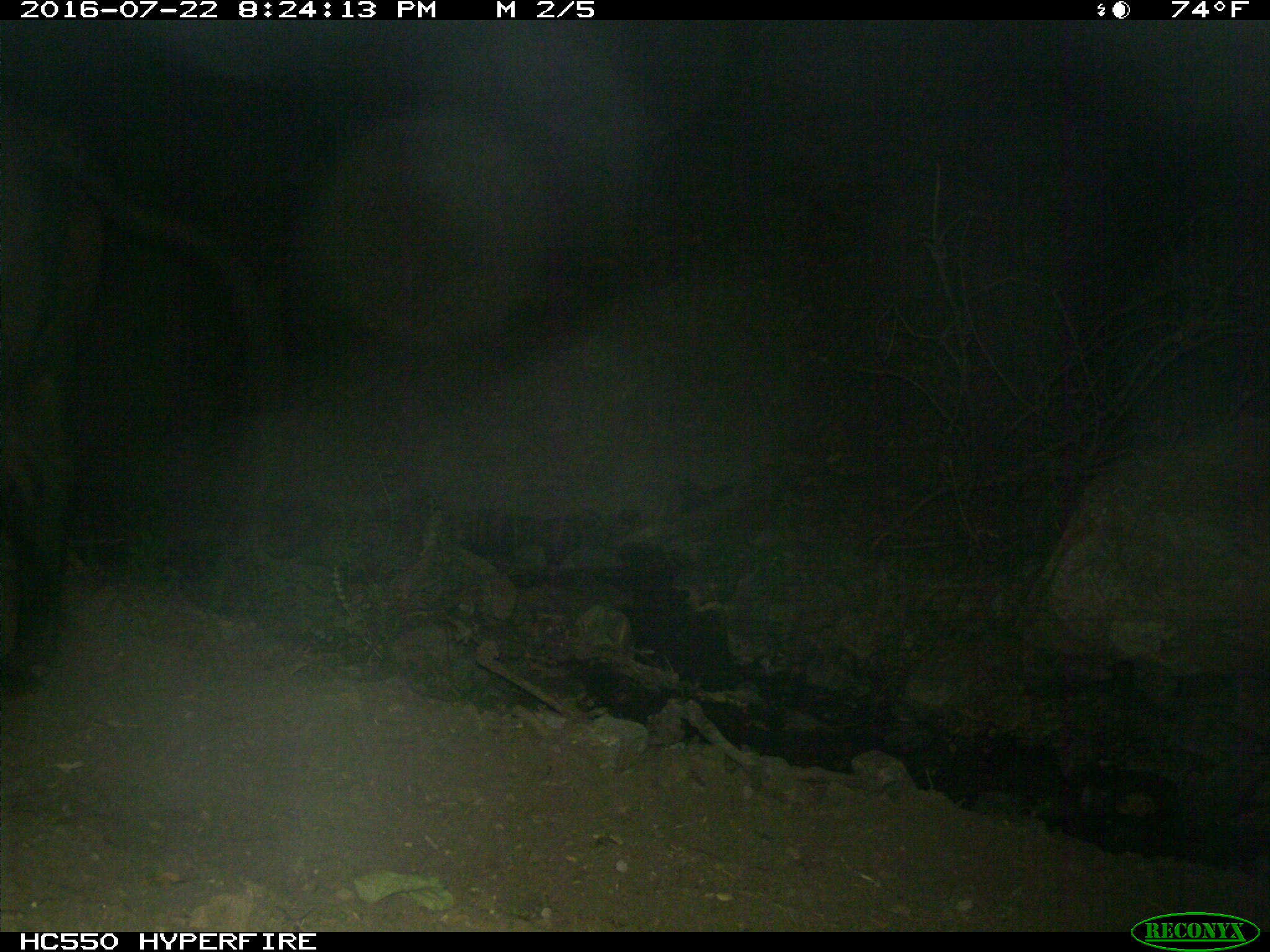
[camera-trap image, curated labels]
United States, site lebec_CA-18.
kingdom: Animalia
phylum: Chordata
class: Mammalia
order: Artiodactyla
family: Bovidae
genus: Bos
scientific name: Bos taurus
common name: domestic cow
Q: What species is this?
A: Bos taurus (domestic cow).